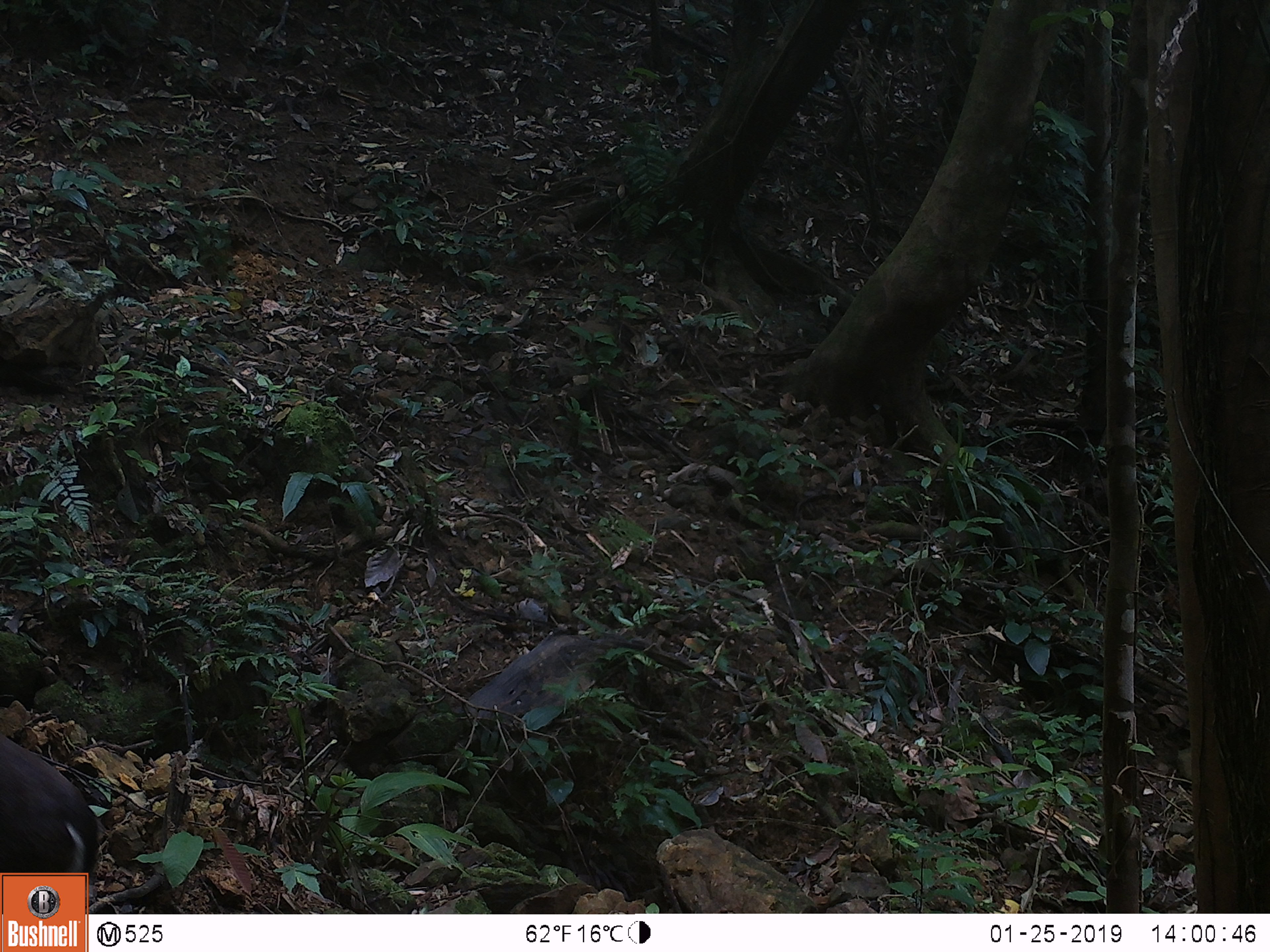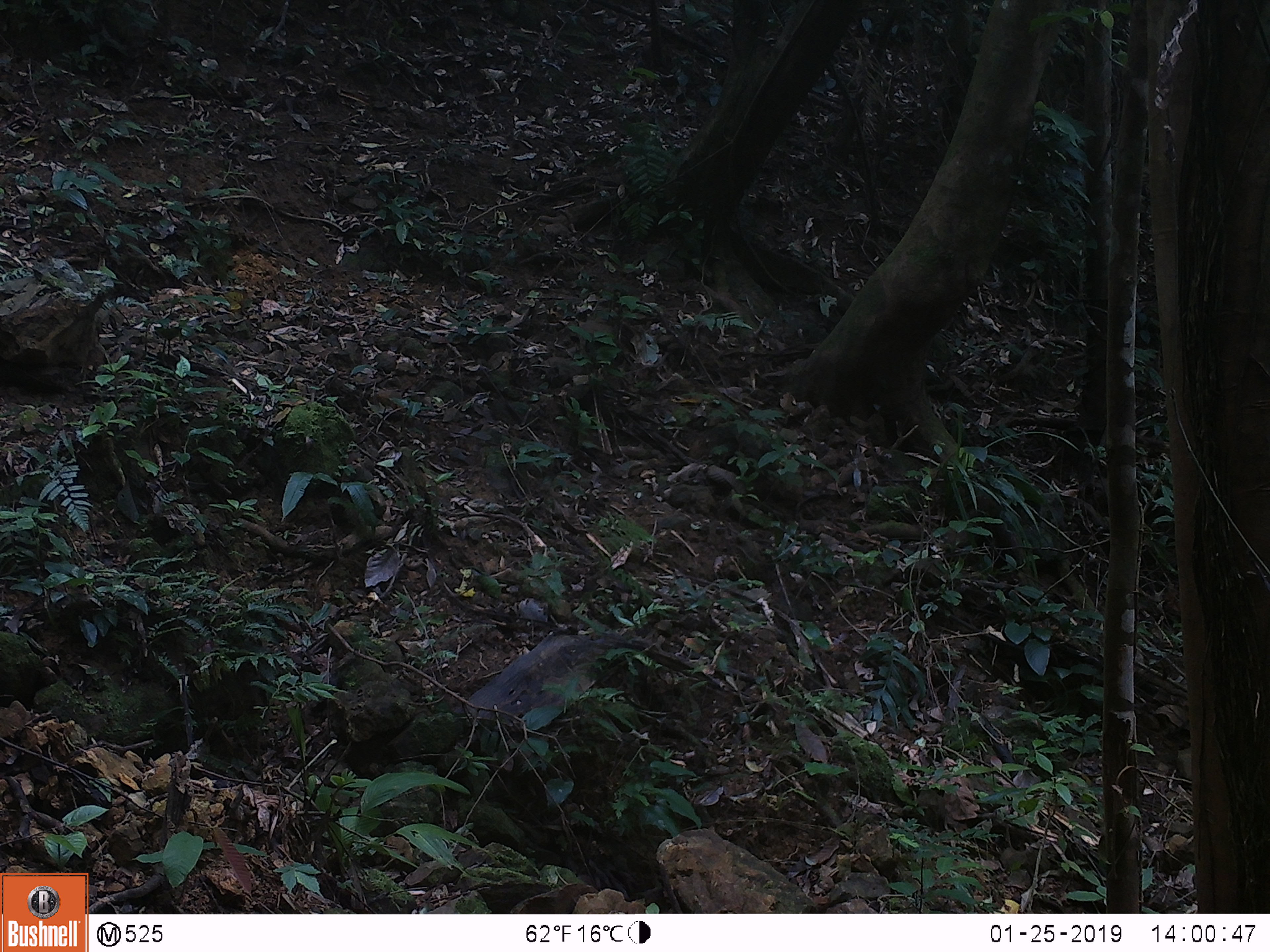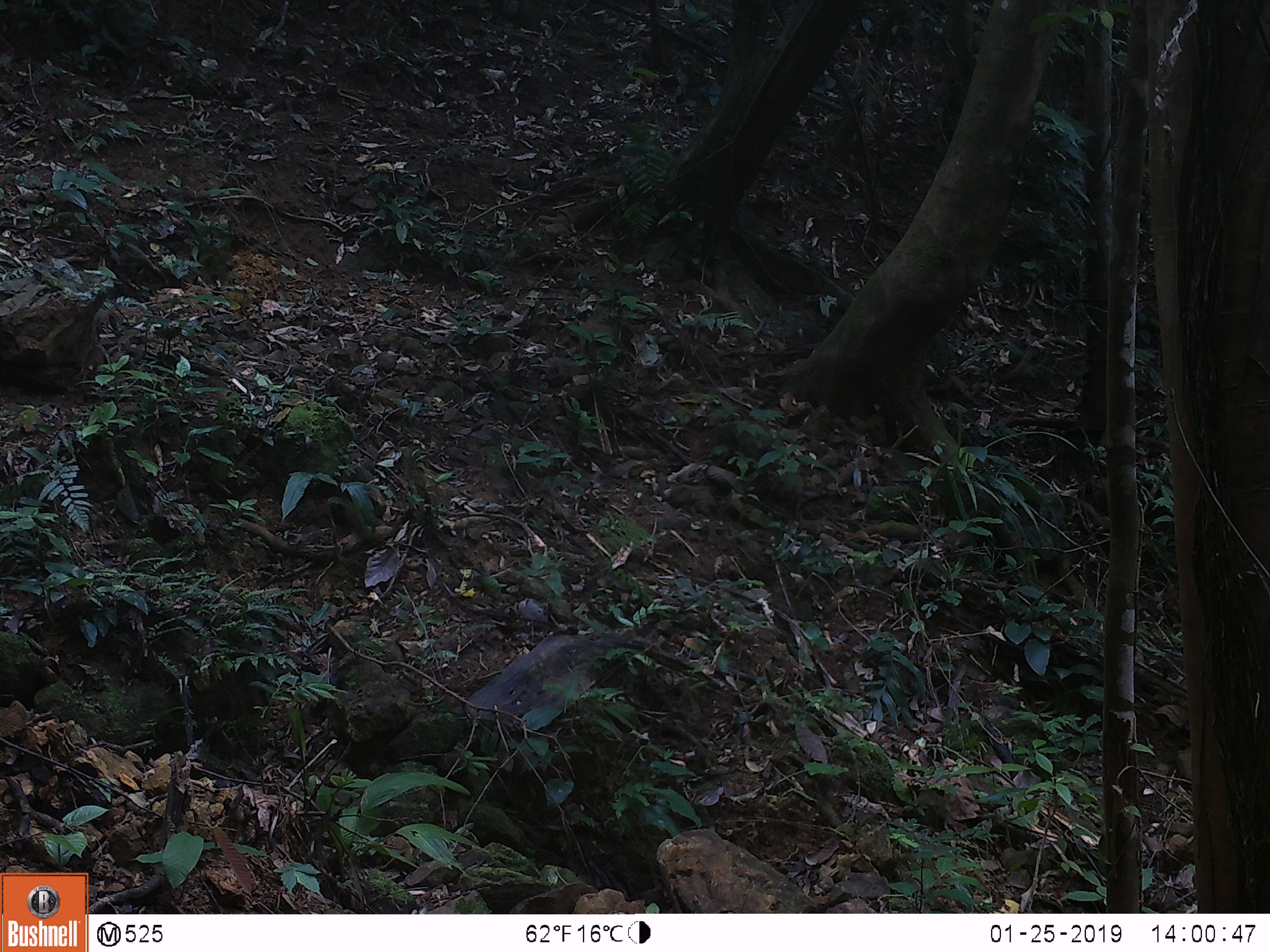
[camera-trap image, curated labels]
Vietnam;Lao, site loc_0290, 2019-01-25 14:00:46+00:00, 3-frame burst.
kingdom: Animalia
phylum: Chordata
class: Mammalia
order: Artiodactyla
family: Cervidae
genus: Muntiacus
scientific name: Muntiacus rooseveltorum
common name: roosevelt's muntjac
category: roosevelts muntjac group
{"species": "roosevelts muntjac group (roosevelt's muntjac) (Muntiacus rooseveltorum)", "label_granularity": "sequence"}